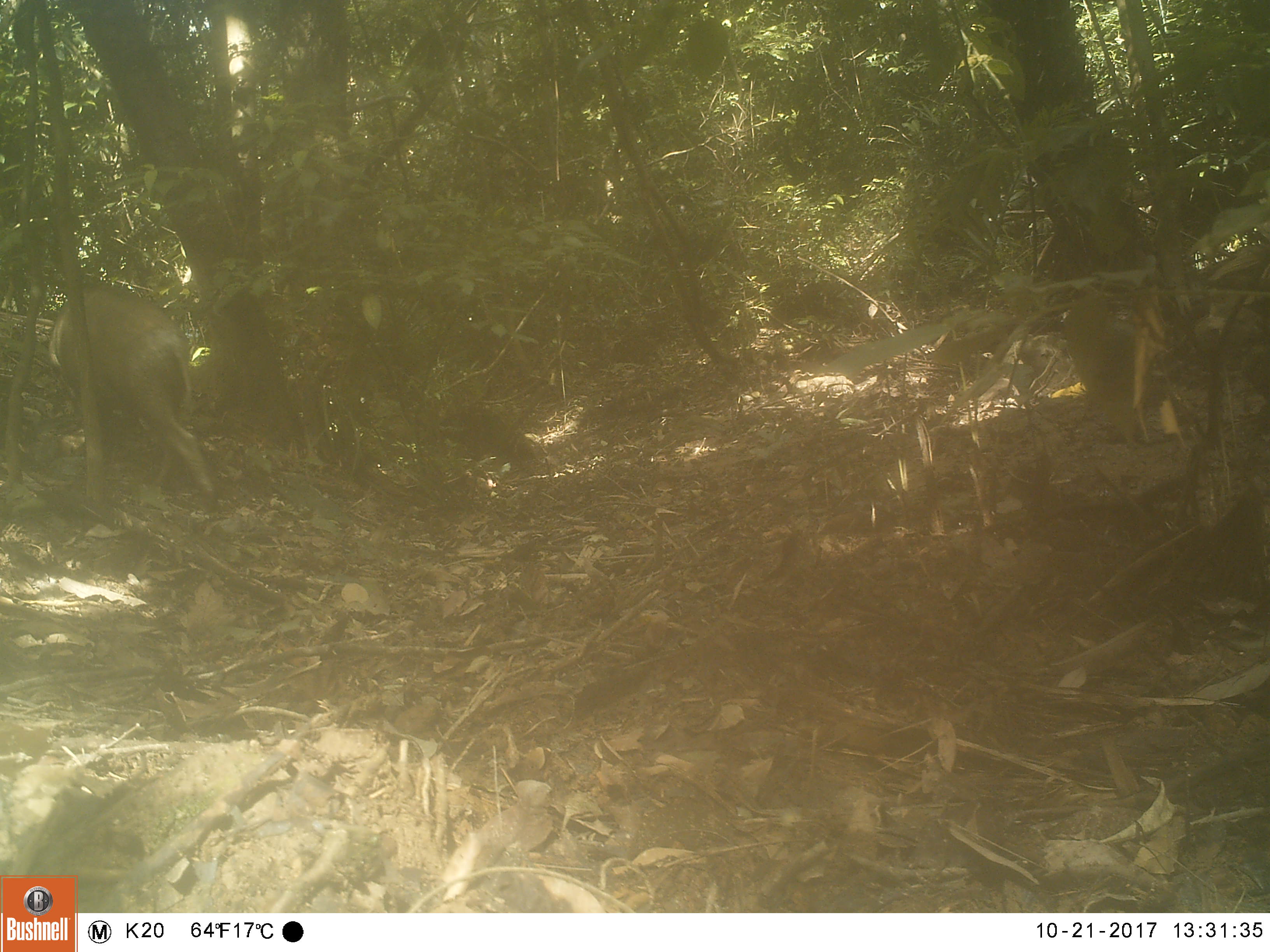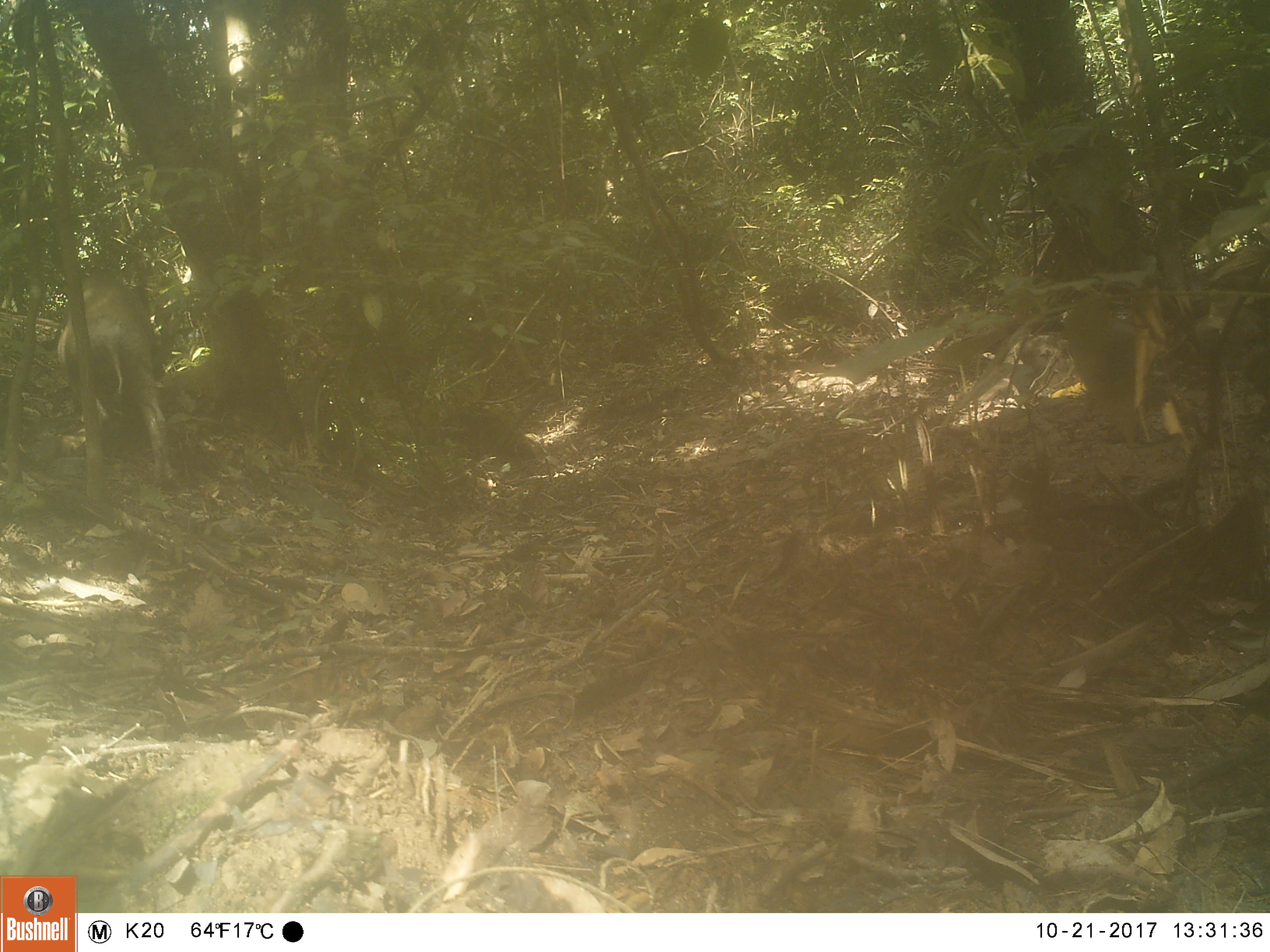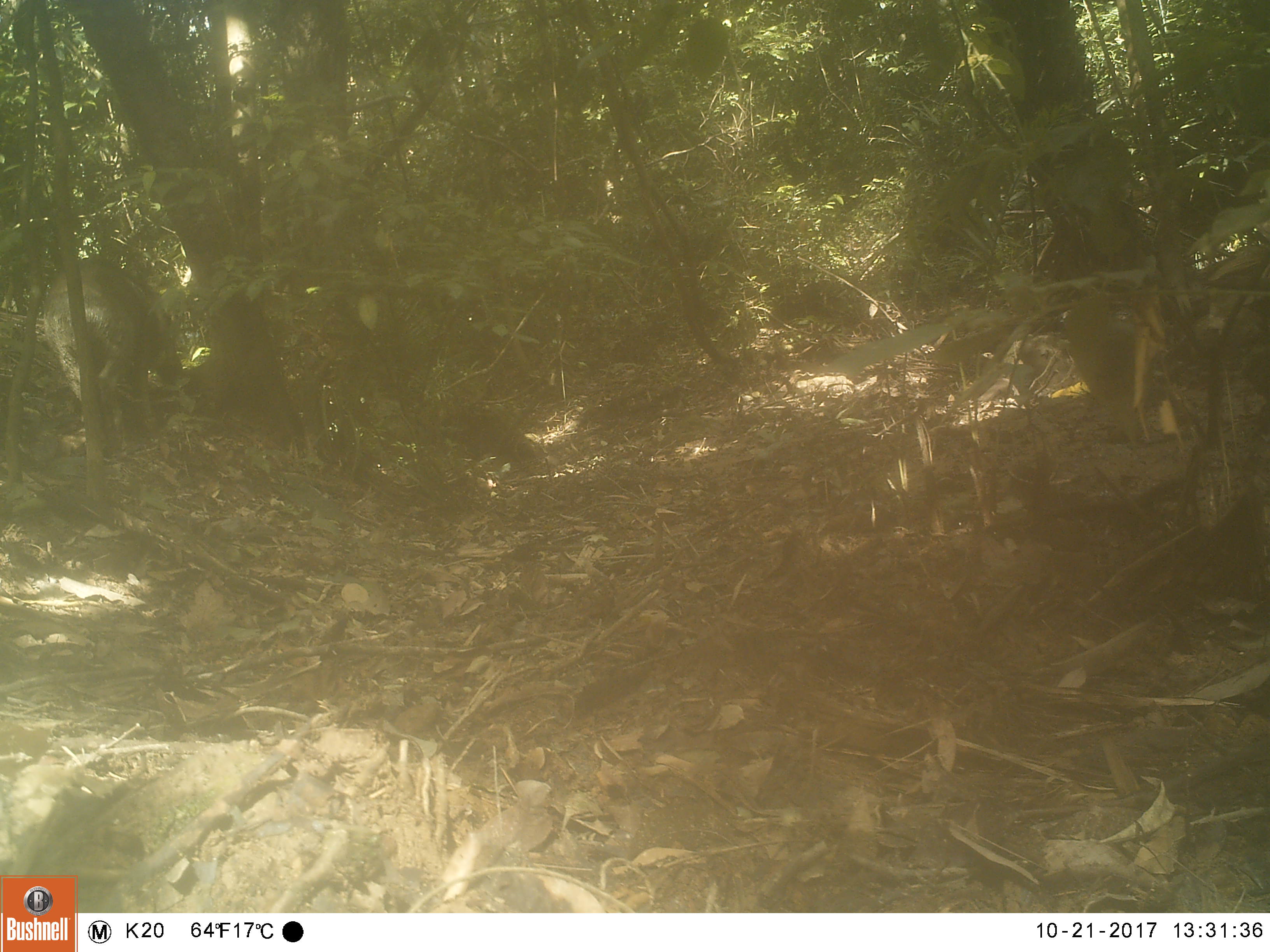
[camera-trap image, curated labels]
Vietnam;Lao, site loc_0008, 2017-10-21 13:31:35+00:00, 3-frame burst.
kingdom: Animalia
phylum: Chordata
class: Mammalia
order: Artiodactyla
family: Suidae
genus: Sus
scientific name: Sus scrofa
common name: eurasian wild pig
Eurasian wild pig (Sus scrofa). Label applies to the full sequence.